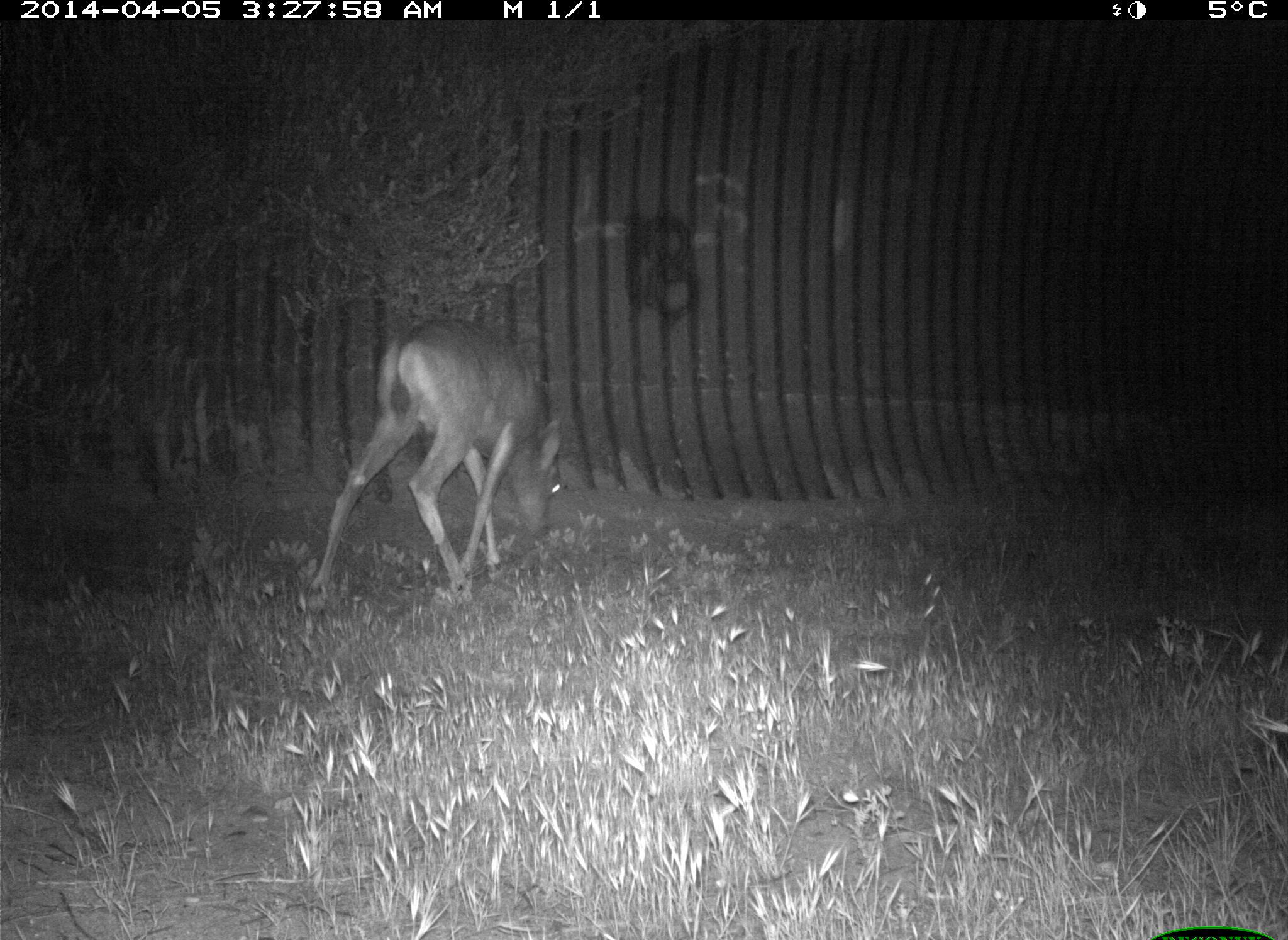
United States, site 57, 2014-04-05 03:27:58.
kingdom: Animalia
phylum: Chordata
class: Mammalia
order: Artiodactyla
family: Cervidae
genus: Odocoileus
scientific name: Odocoileus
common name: deer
Deer (Odocoileus).